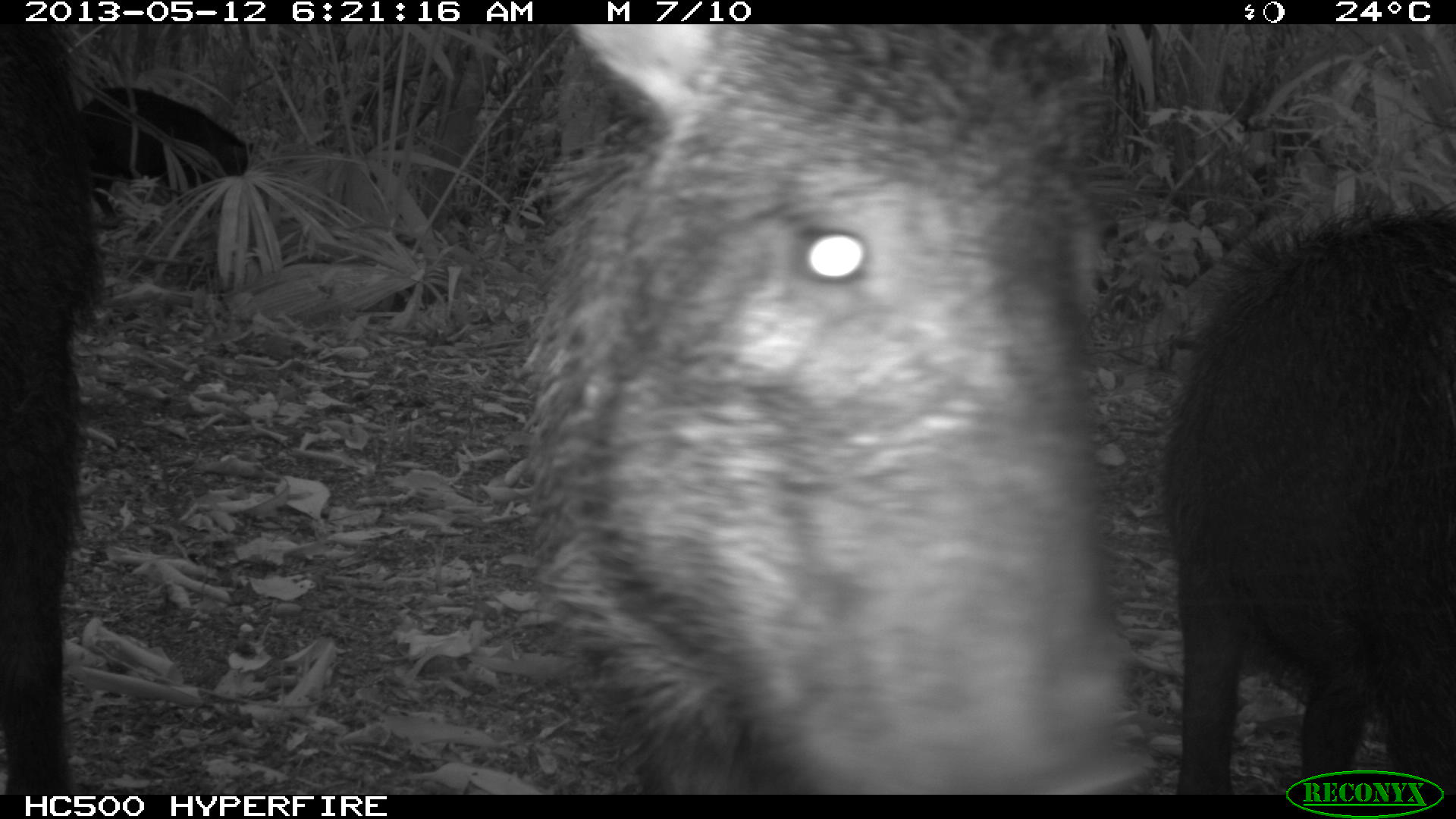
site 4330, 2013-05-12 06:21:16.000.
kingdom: Animalia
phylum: Chordata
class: Mammalia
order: Artiodactyla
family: Tayassuidae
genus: Tayassu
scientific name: Tayassu pecari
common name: white-lipped peccary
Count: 5.